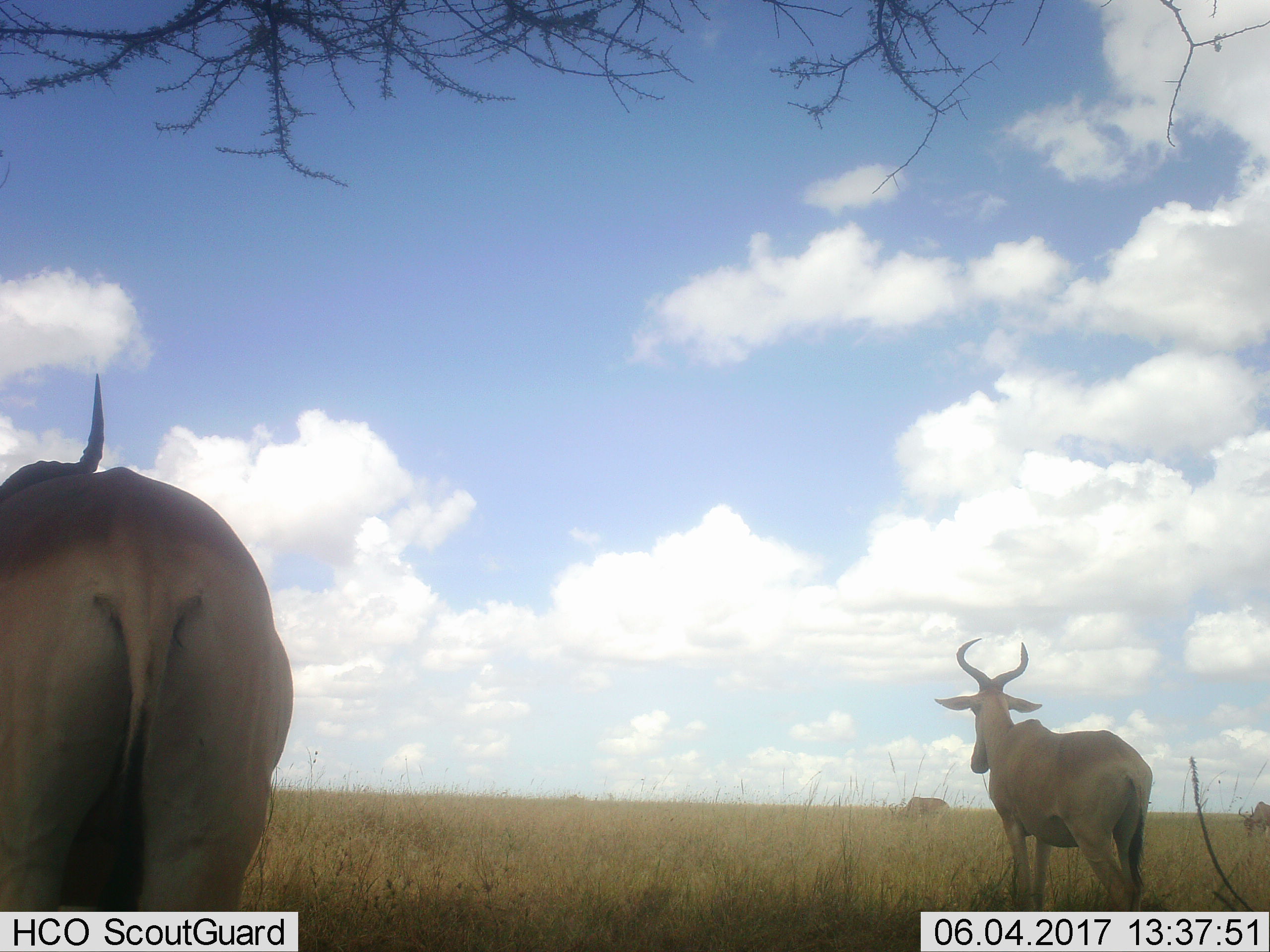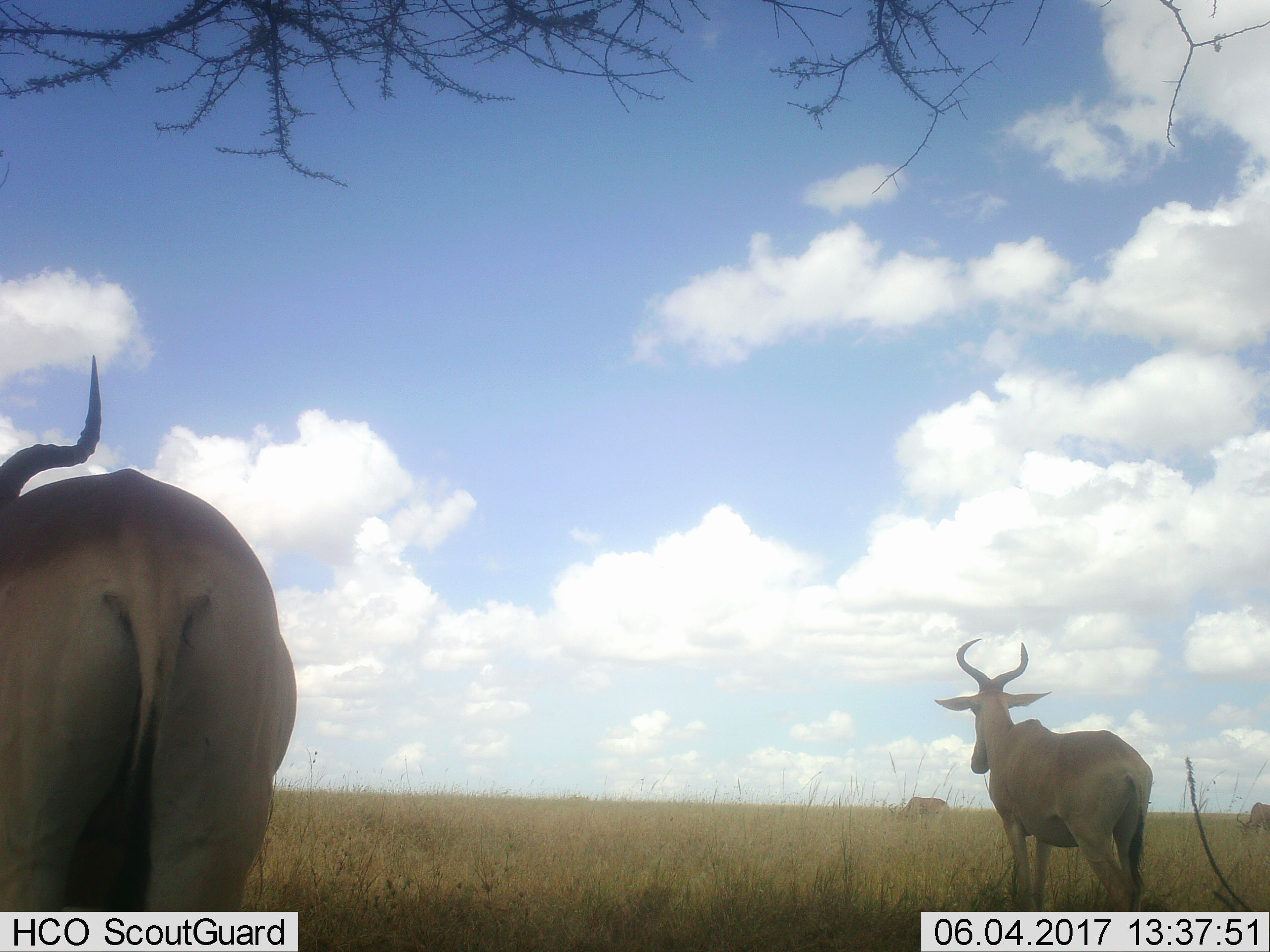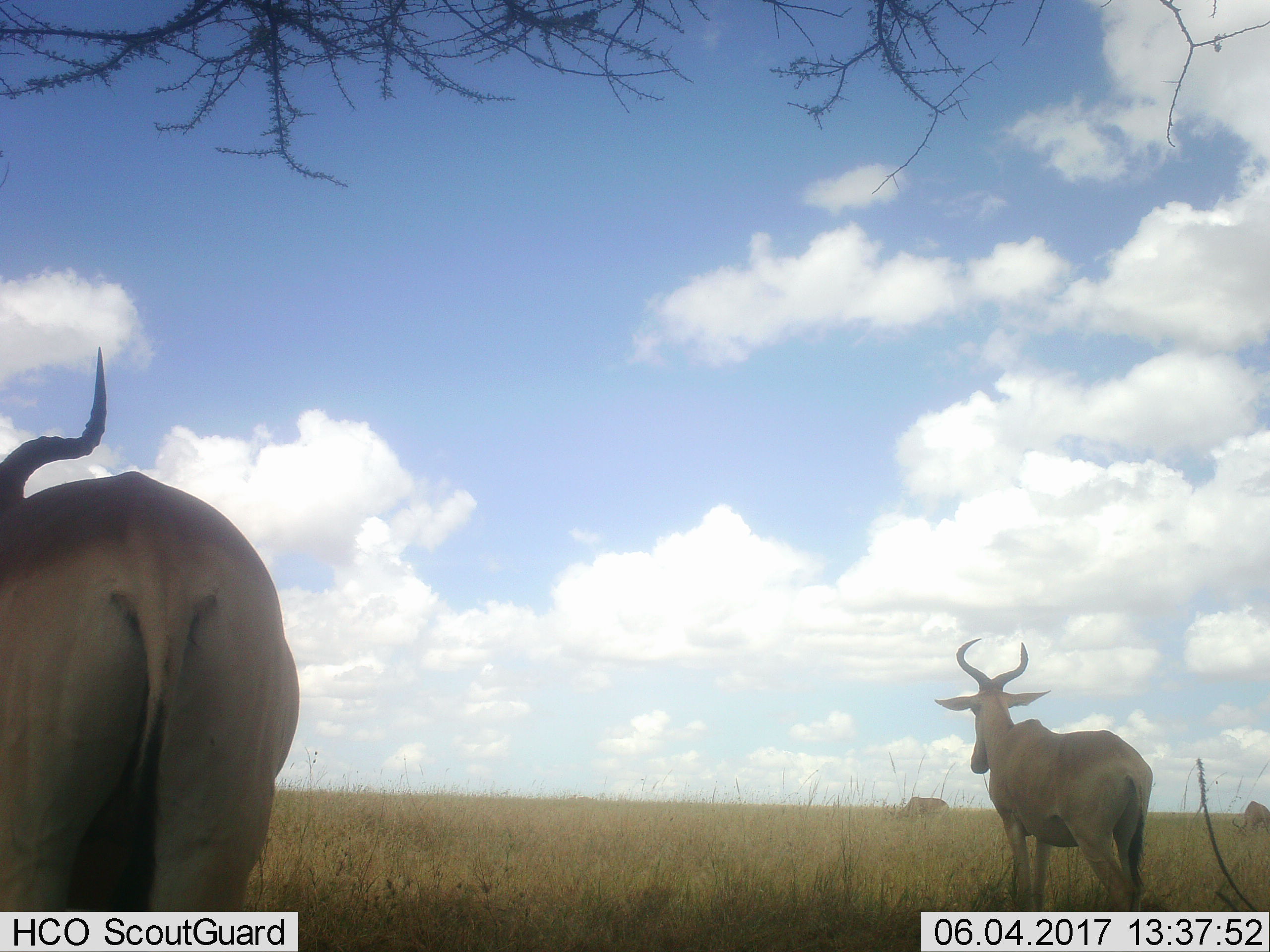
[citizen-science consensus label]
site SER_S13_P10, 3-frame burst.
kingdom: Animalia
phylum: Chordata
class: Mammalia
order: Artiodactyla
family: Bovidae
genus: Alcelaphus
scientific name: Alcelaphus buselaphus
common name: hartebeest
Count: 4.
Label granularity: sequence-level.